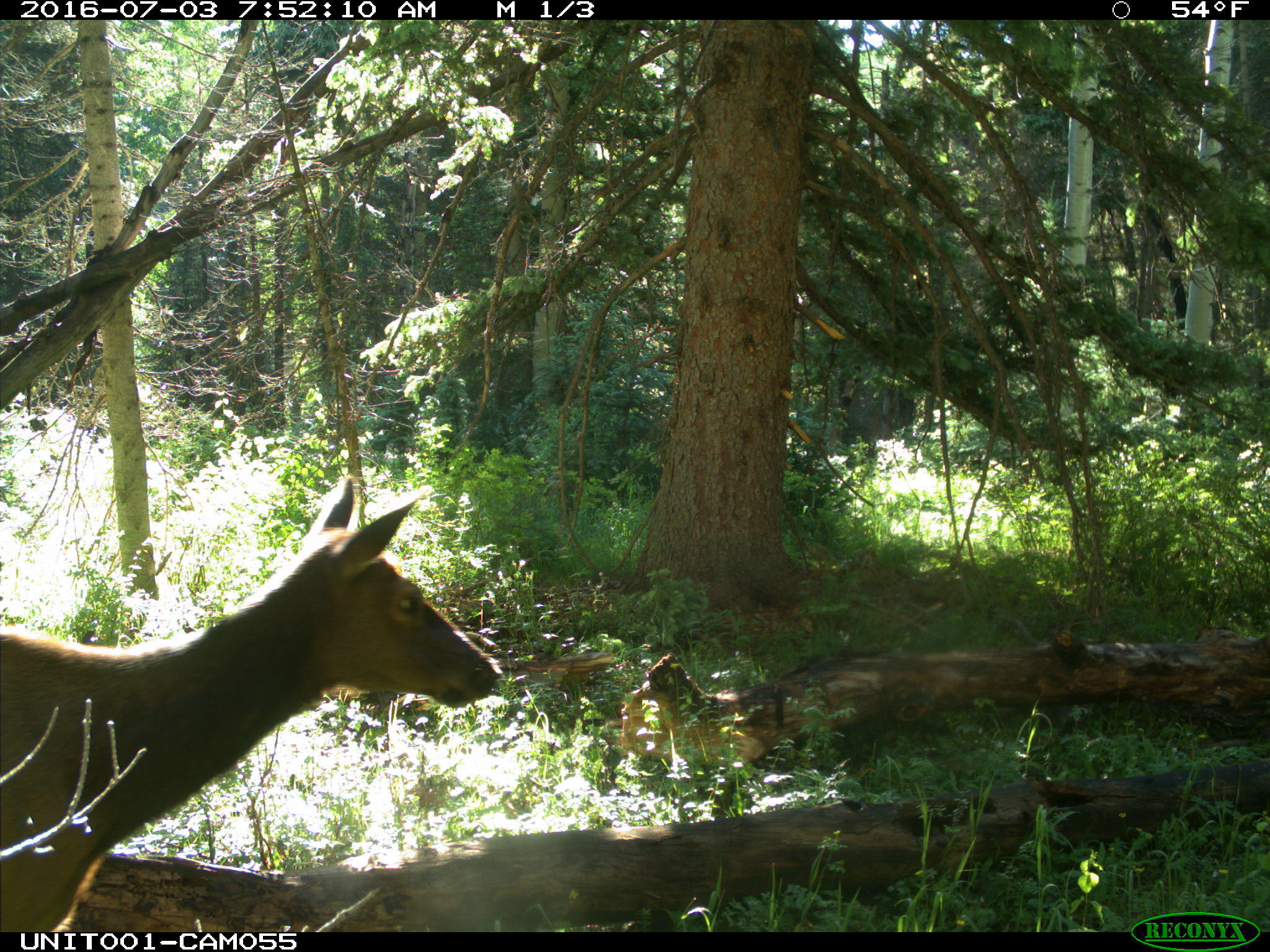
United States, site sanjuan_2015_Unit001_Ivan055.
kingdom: Animalia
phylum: Chordata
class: Mammalia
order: Artiodactyla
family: Cervidae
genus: Cervus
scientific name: Cervus elaphus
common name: red deer